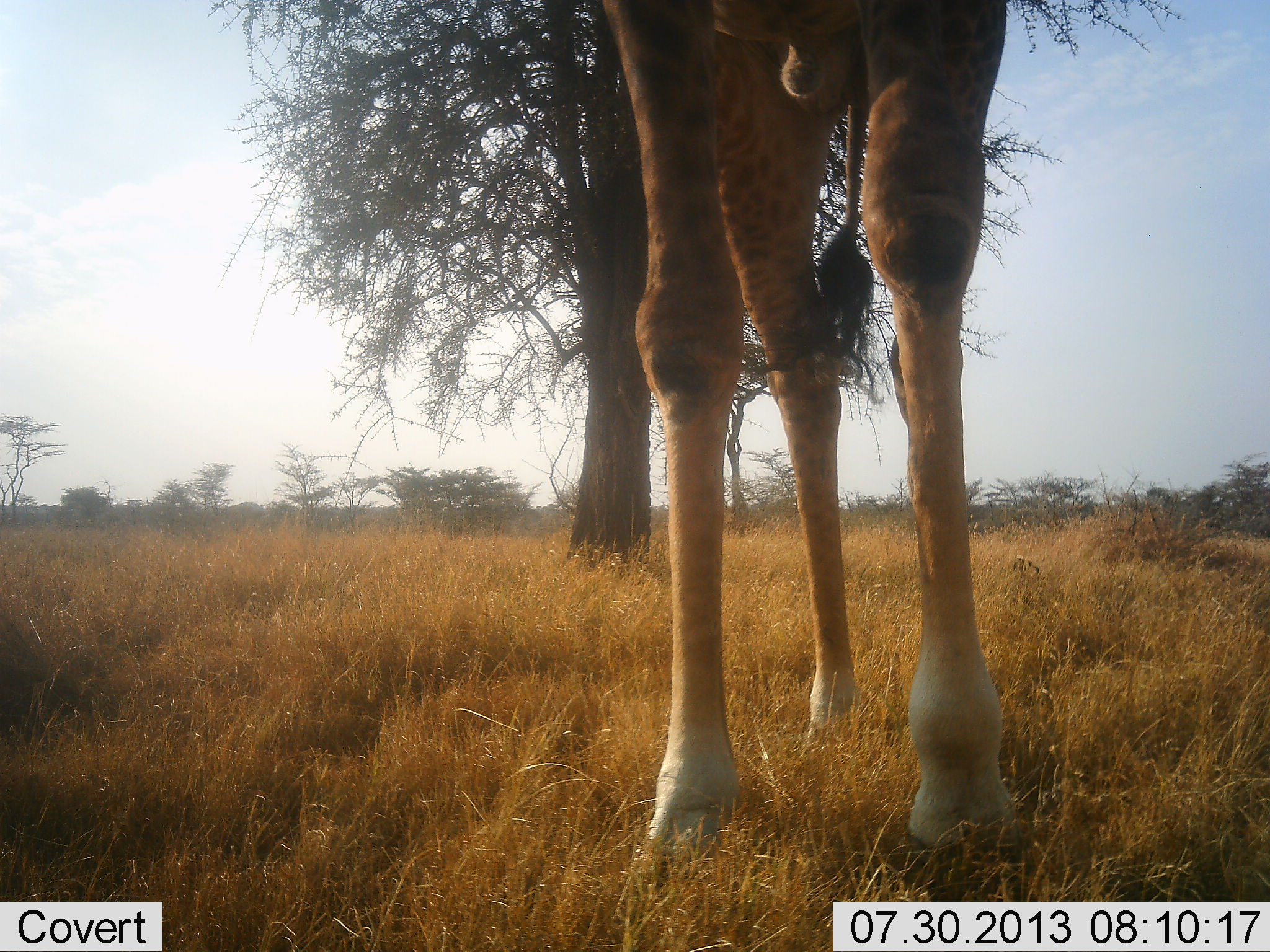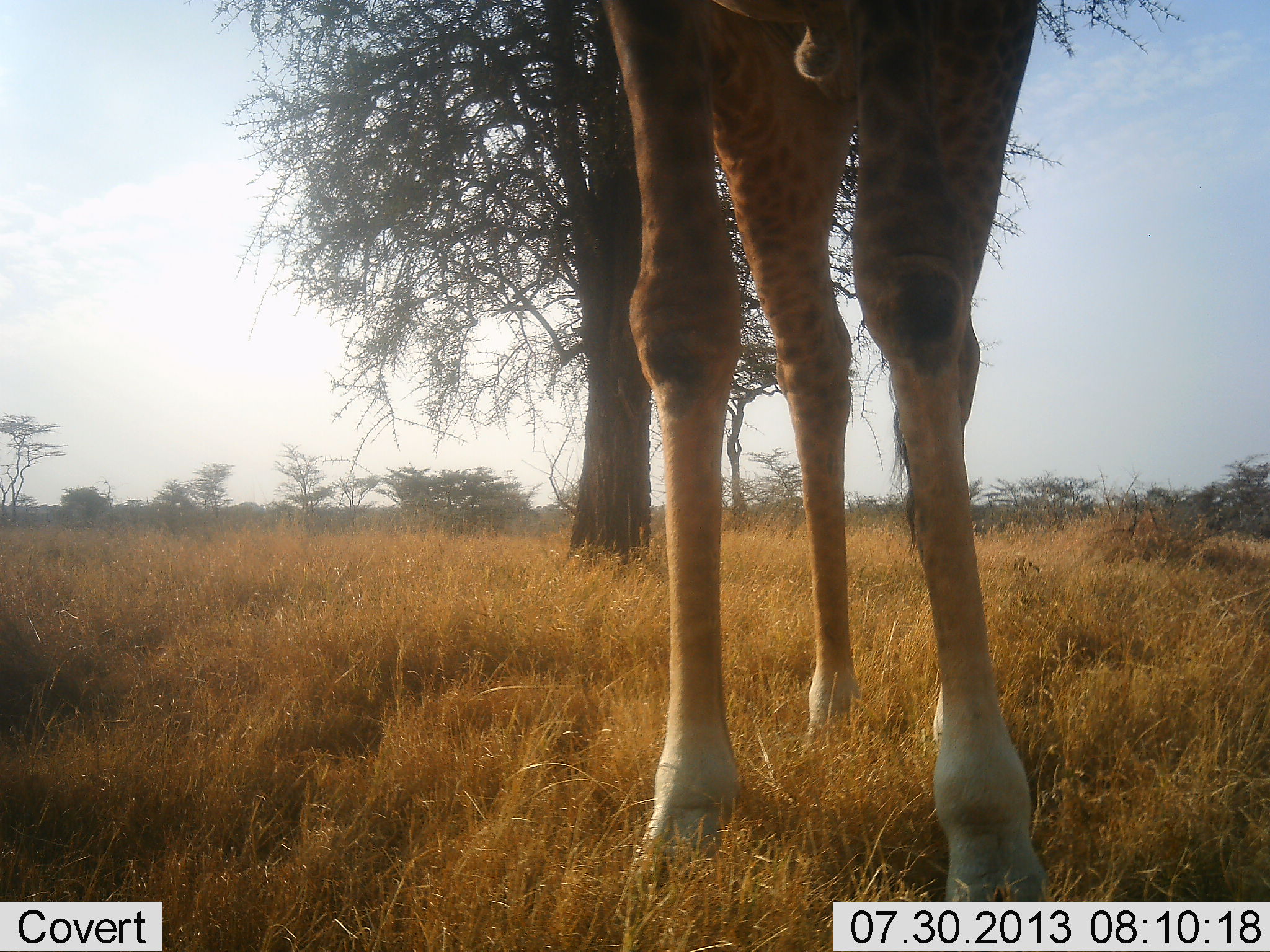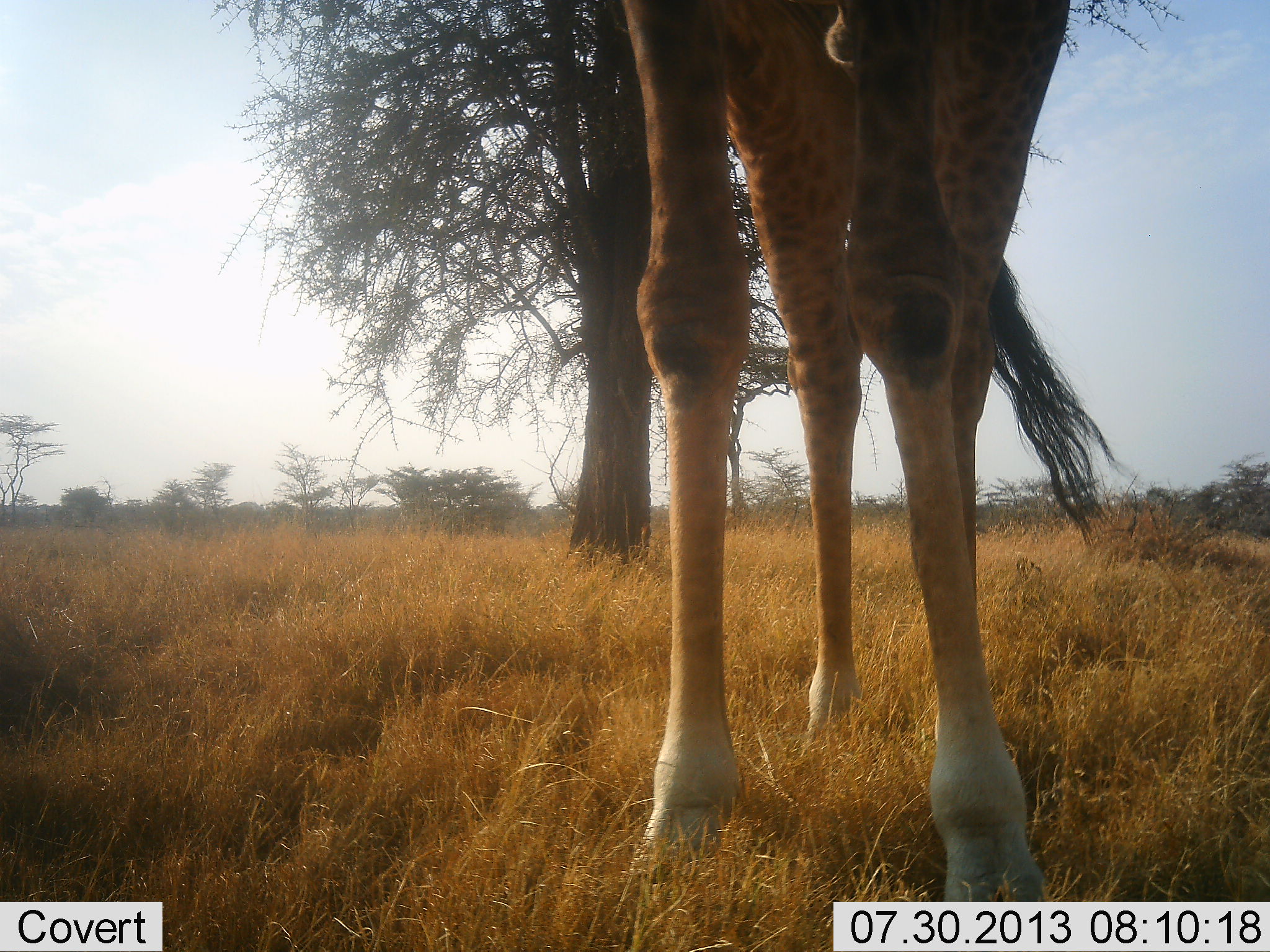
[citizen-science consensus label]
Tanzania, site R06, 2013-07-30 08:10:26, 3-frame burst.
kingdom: Animalia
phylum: Chordata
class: Mammalia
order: Artiodactyla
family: Giraffidae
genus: Giraffa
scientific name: Giraffa camelopardalis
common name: giraffe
Giraffe (Giraffa camelopardalis), count 1. Behavior (volunteer vote fractions): standing 85%, resting 0%, moving 18%, interacting 0%. Young present (vote fraction): 0%. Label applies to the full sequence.